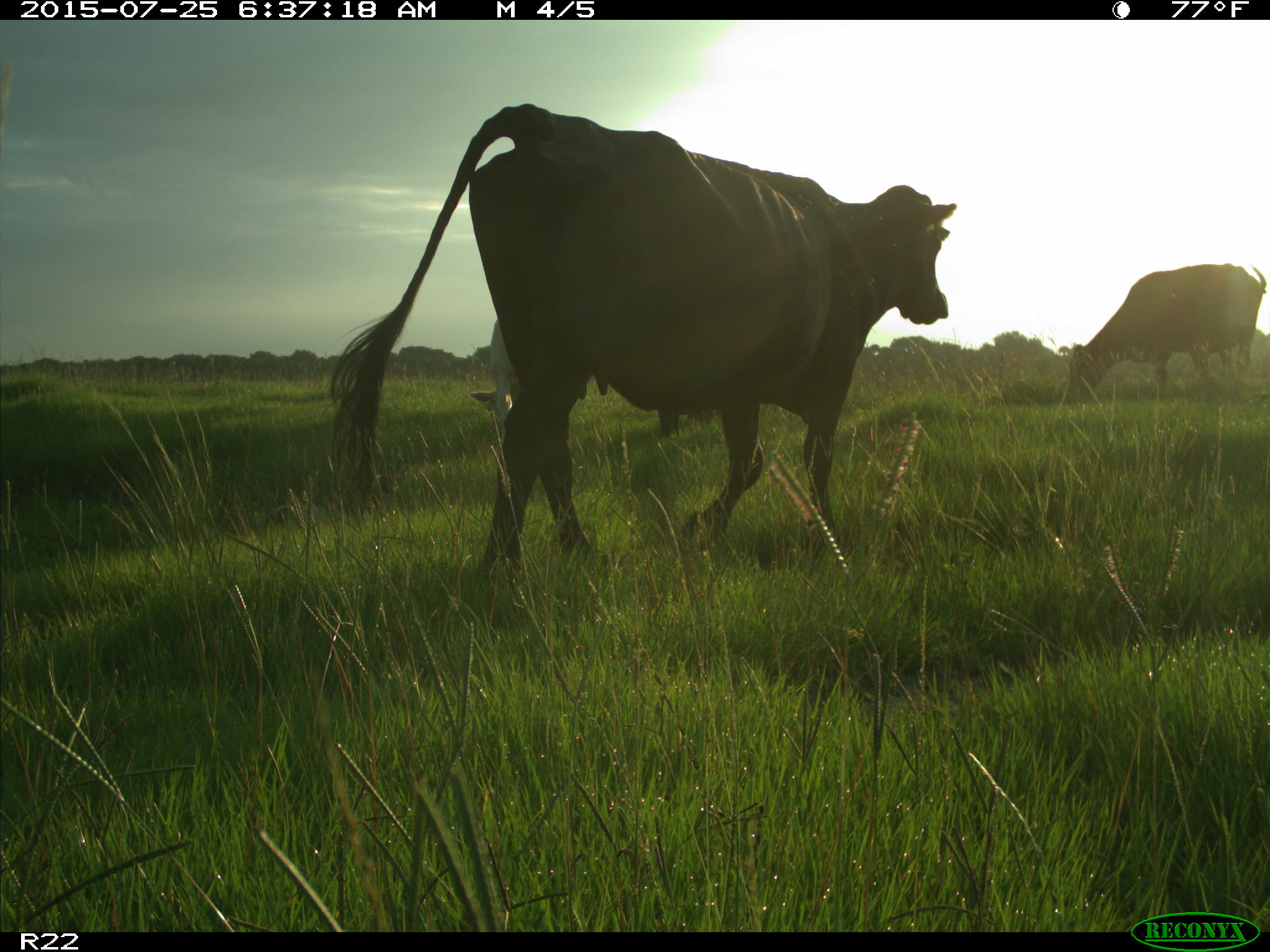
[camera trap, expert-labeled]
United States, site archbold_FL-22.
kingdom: Animalia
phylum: Chordata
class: Mammalia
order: Artiodactyla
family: Bovidae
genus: Bos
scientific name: Bos taurus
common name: domestic cow